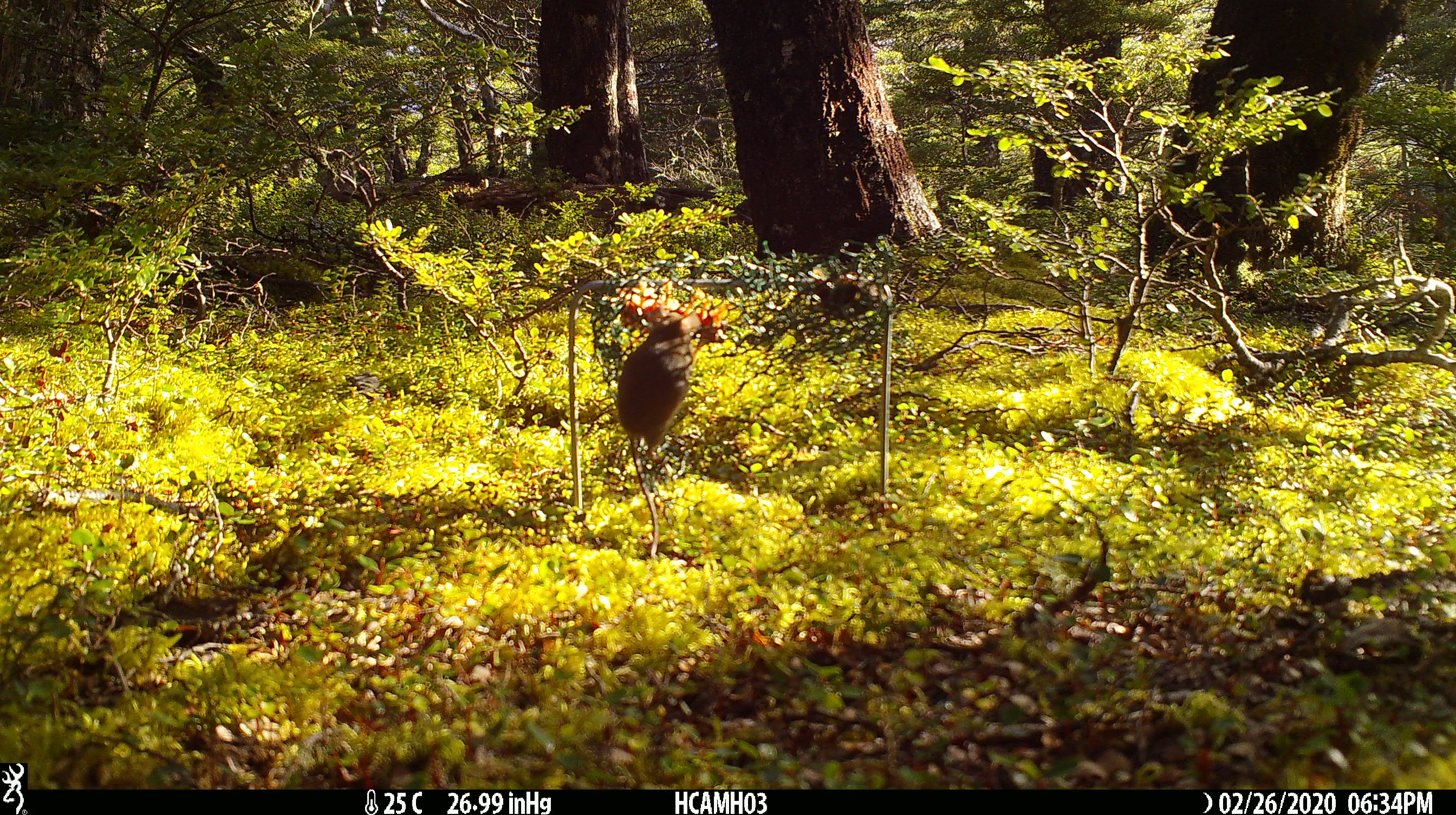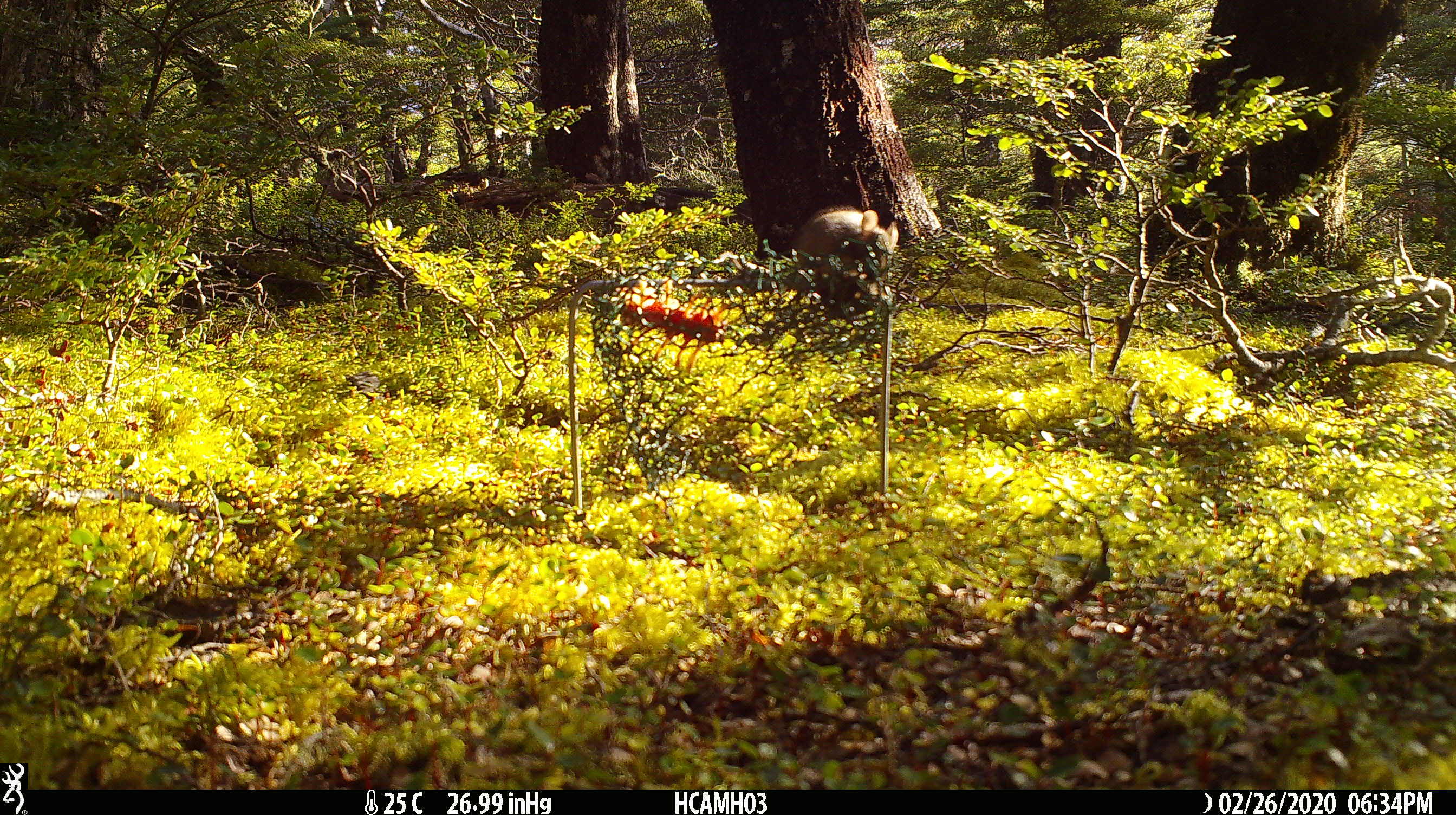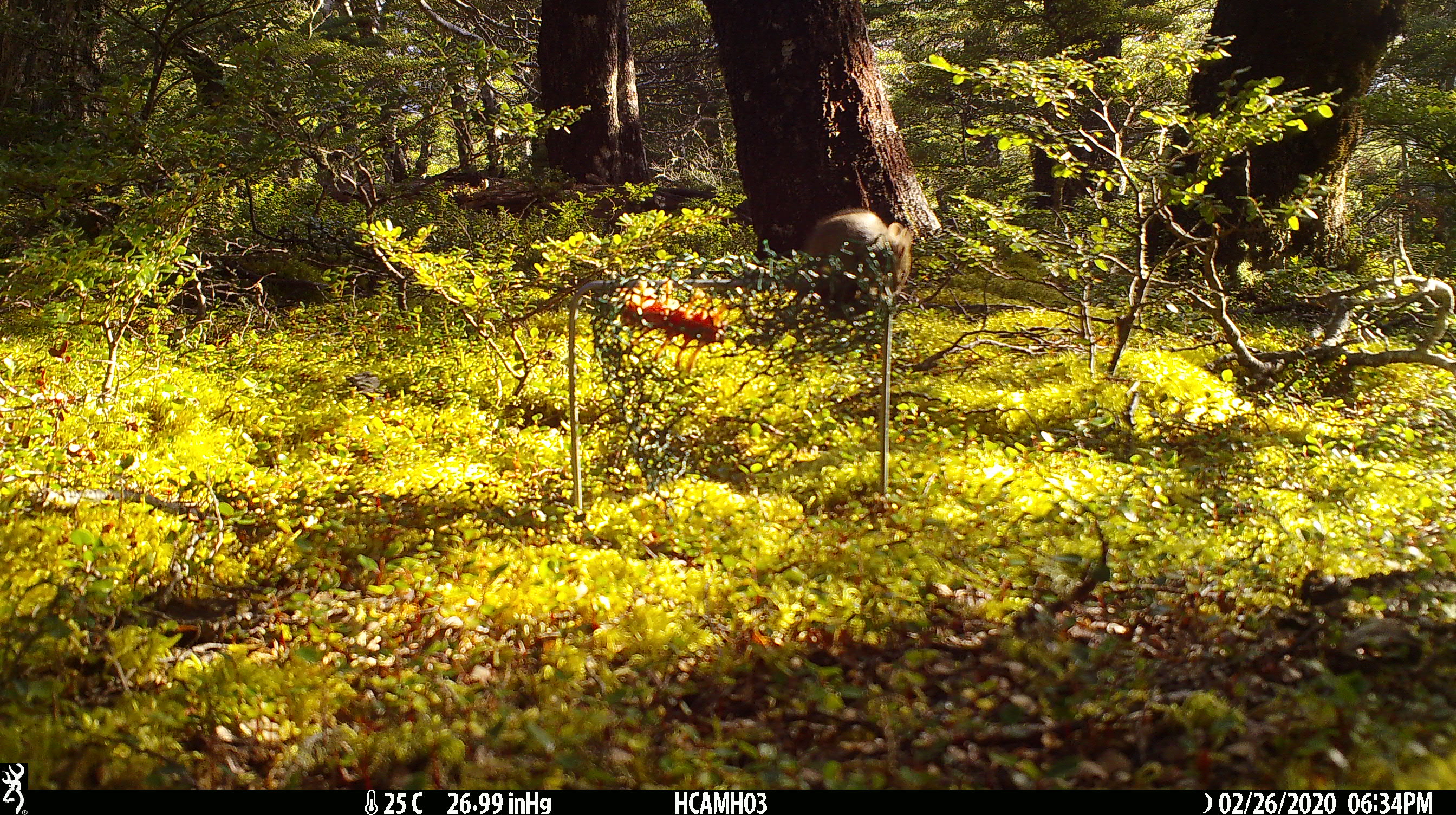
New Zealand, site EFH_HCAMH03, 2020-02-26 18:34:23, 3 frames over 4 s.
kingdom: Animalia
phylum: Chordata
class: Mammalia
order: Rodentia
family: Muridae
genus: Mus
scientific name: Mus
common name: mouse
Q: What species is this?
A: Mouse (Mus).